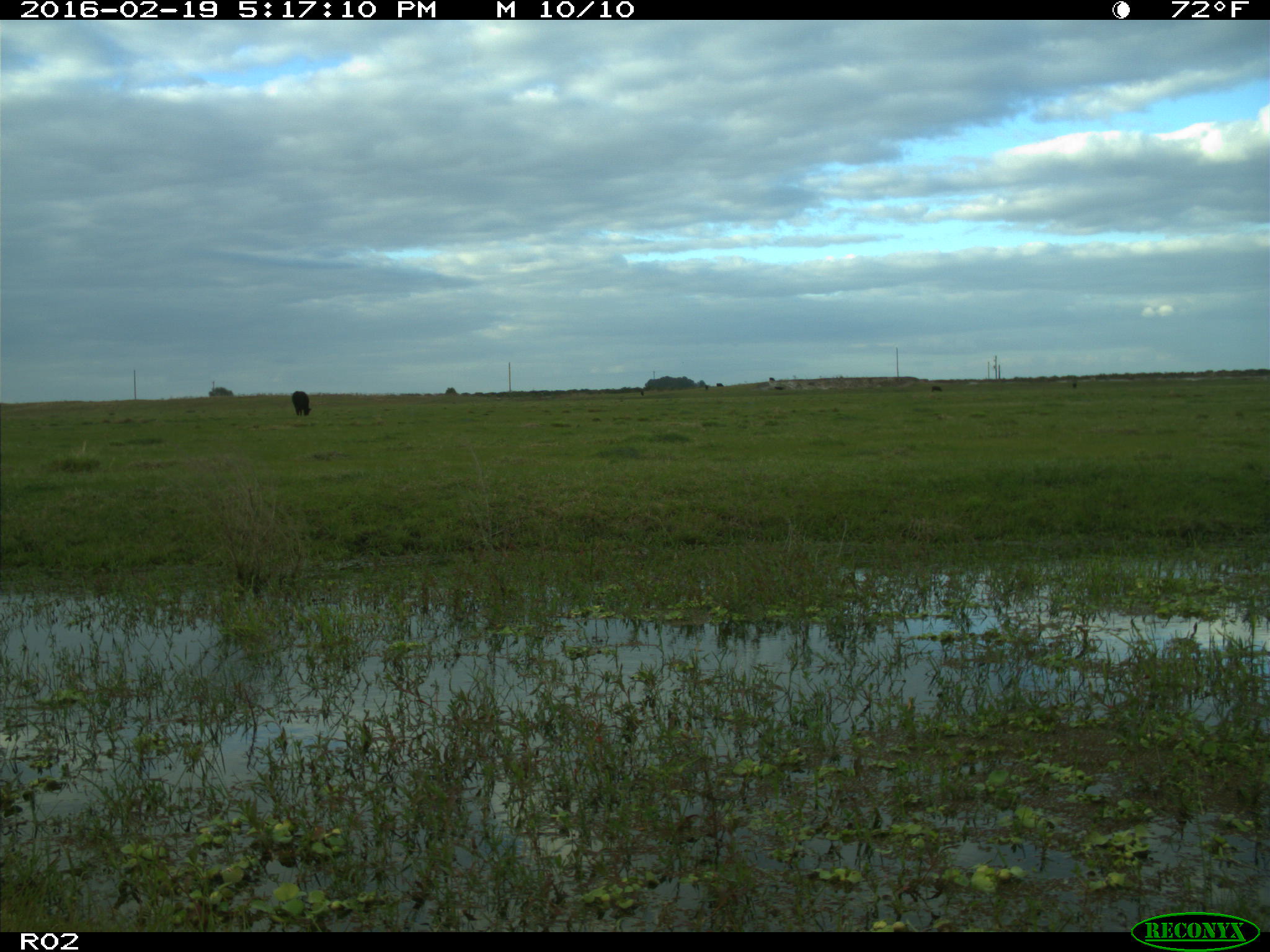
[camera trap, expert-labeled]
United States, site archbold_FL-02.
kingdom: Animalia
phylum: Chordata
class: Mammalia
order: Artiodactyla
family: Bovidae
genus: Bos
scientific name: Bos taurus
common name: domestic cow